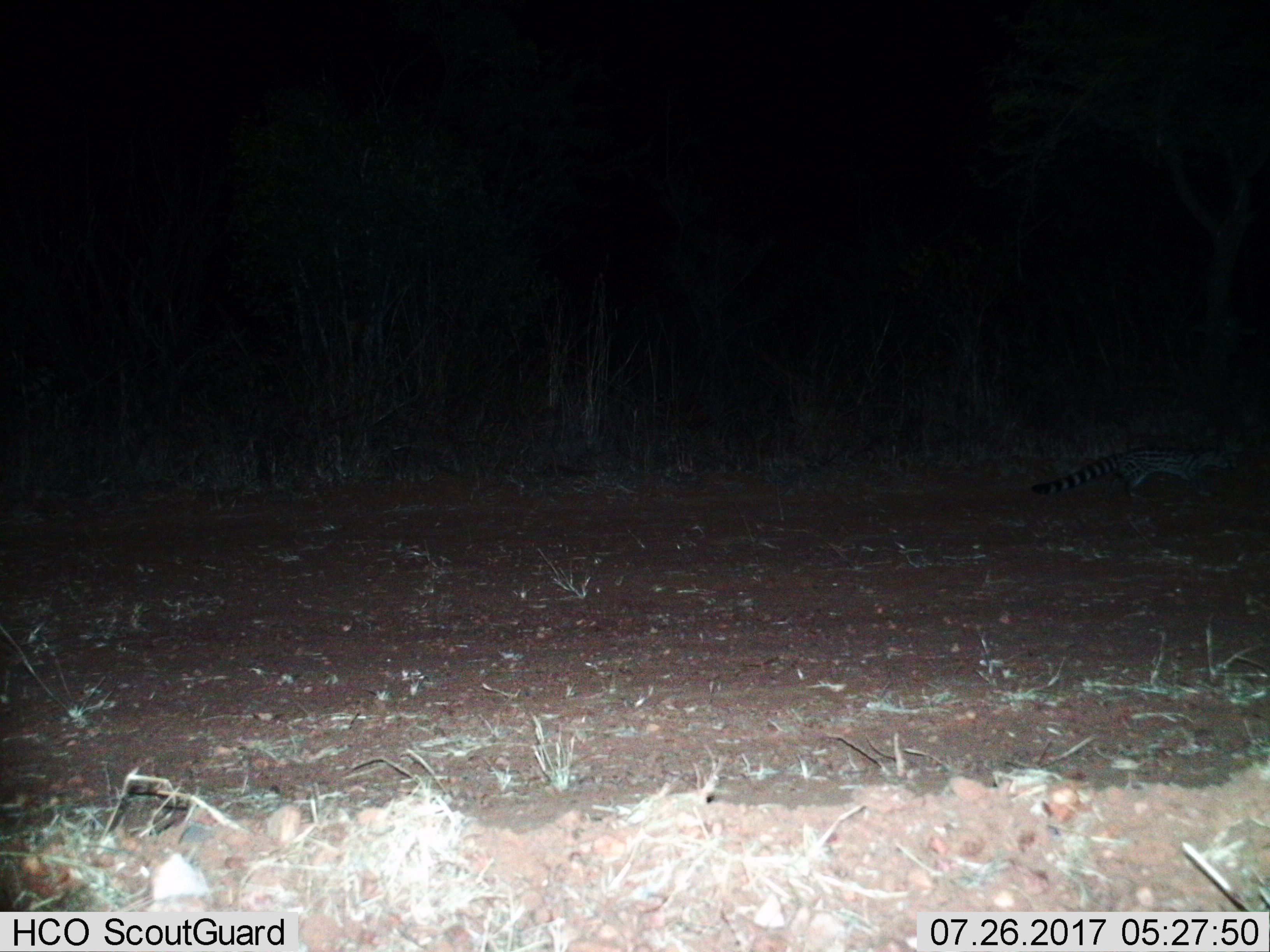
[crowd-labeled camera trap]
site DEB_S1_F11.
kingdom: Animalia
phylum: Chordata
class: Mammalia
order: Carnivora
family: Viverridae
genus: Genetta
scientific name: Genetta genetta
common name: small-spotted genet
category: genetcommonsmallspotted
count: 1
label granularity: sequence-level